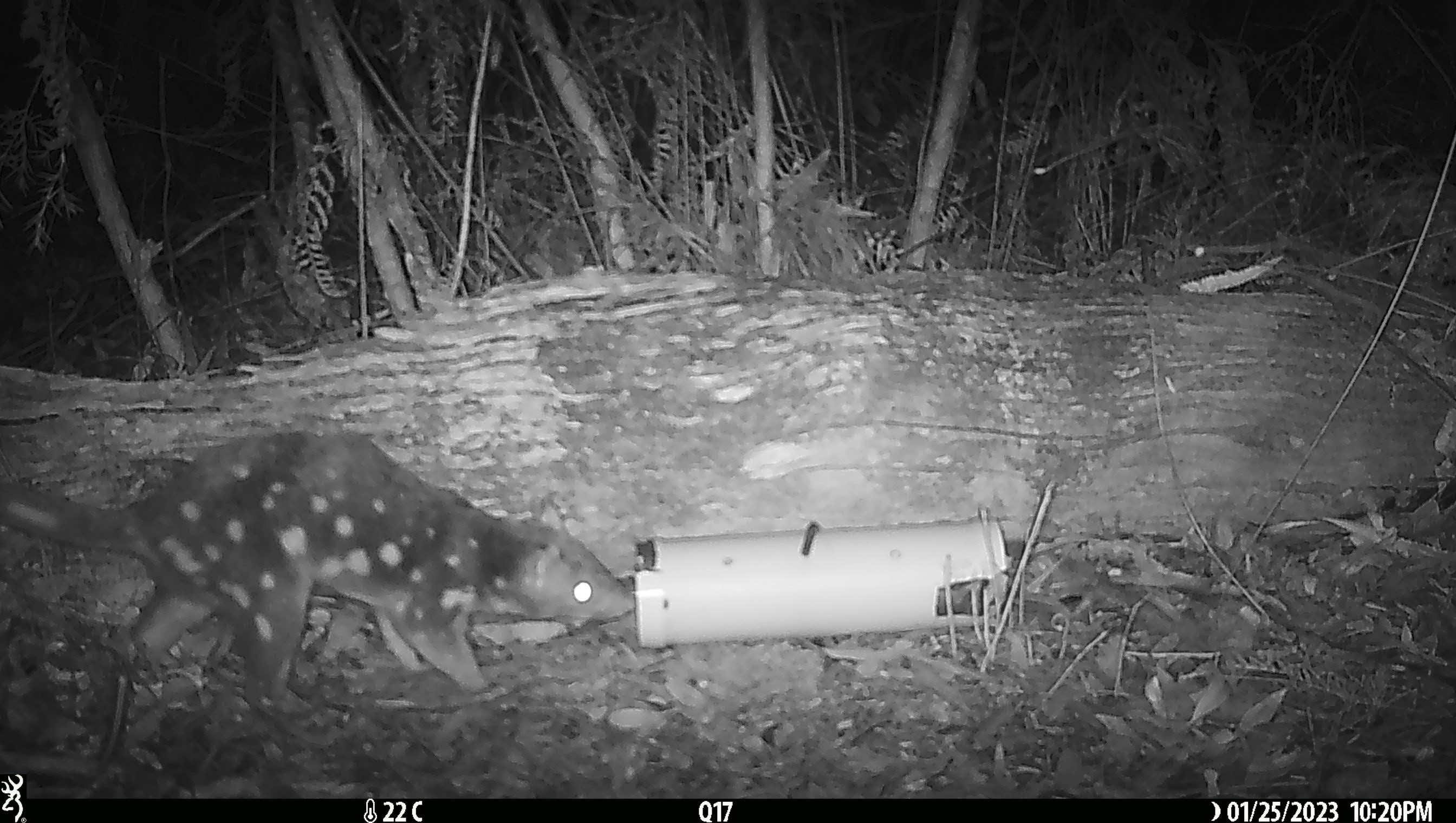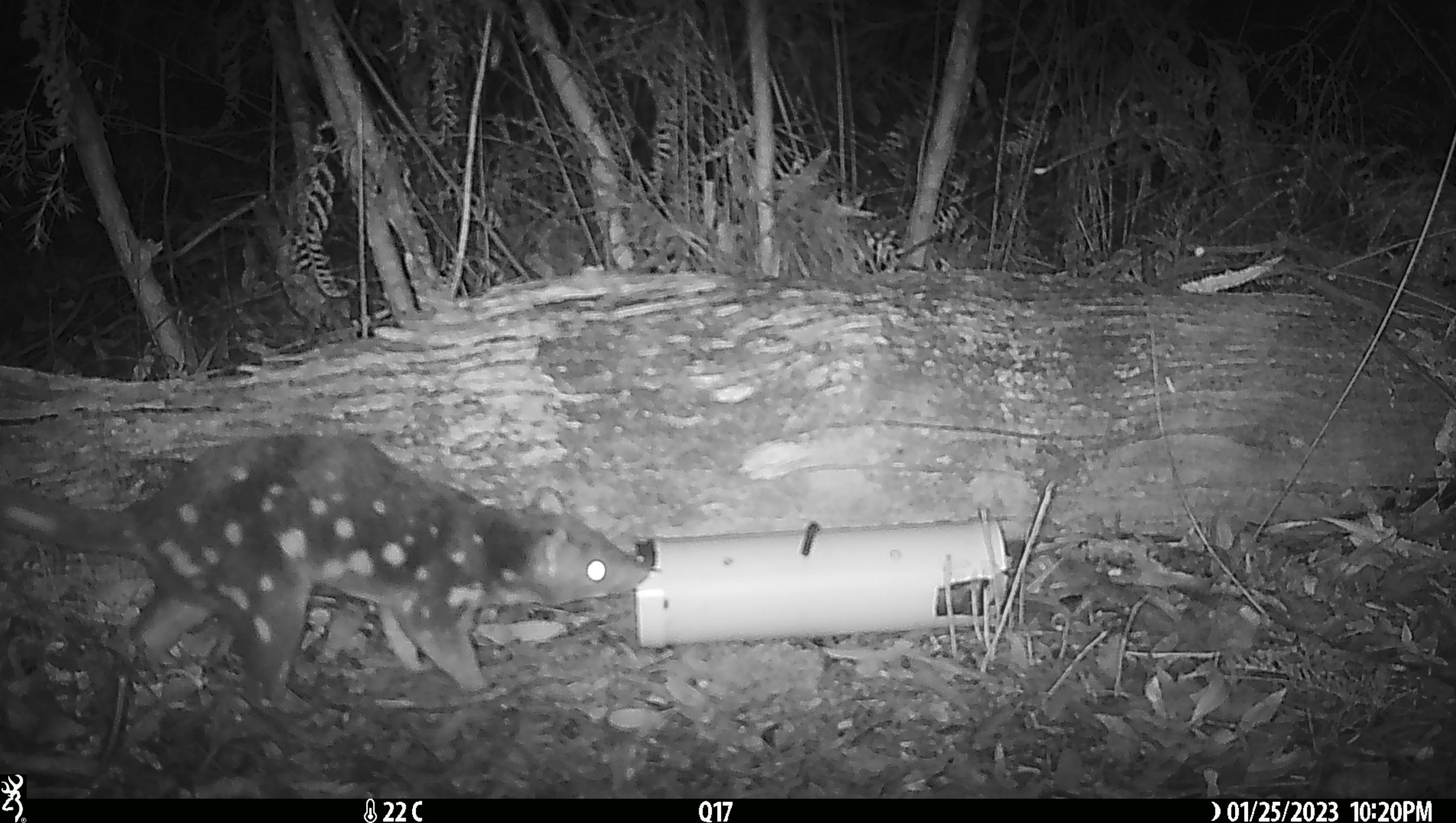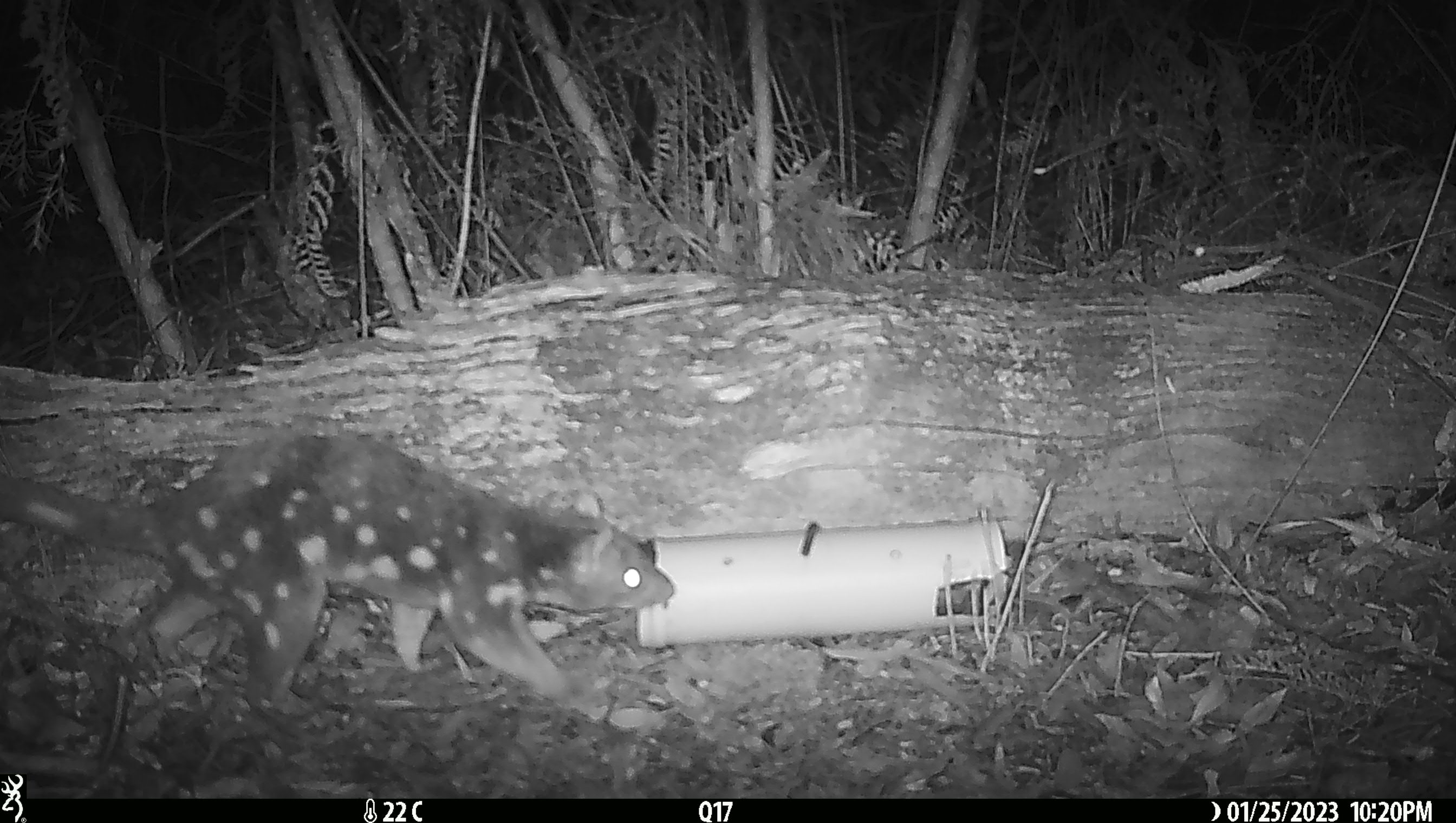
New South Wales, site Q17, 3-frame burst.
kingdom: Animalia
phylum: Chordata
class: Mammalia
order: Dasyuromorphia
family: Dasyuridae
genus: Dasyurus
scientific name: Dasyurus maculatus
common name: spotted-tailed quoll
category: quoll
Quoll (spotted-tailed quoll) (Dasyurus maculatus).